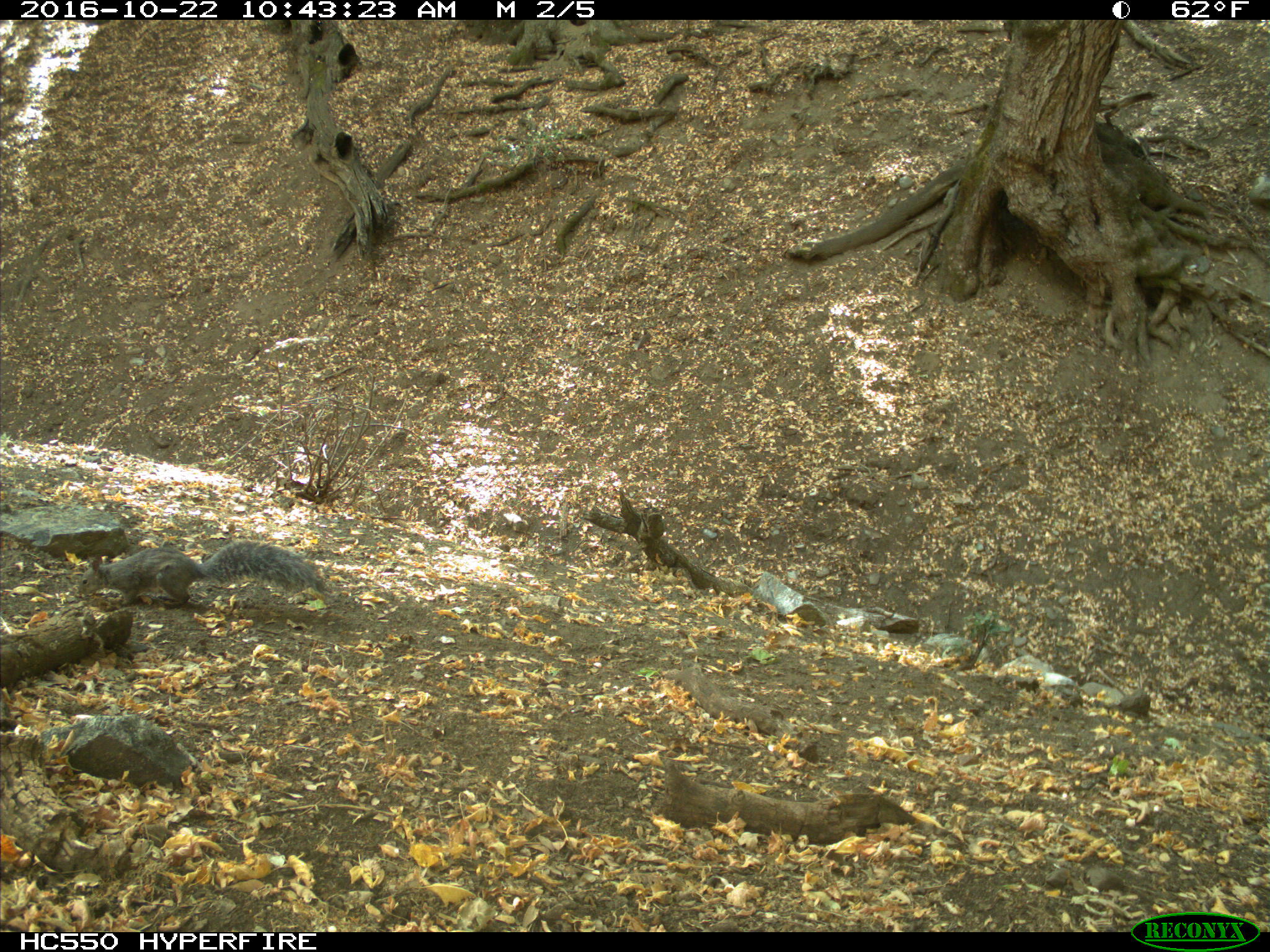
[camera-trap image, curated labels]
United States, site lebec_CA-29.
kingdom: Animalia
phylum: Chordata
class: Mammalia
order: Rodentia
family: Sciuridae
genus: Sciurus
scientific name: Sciurus carolinensis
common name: eastern gray squirrel